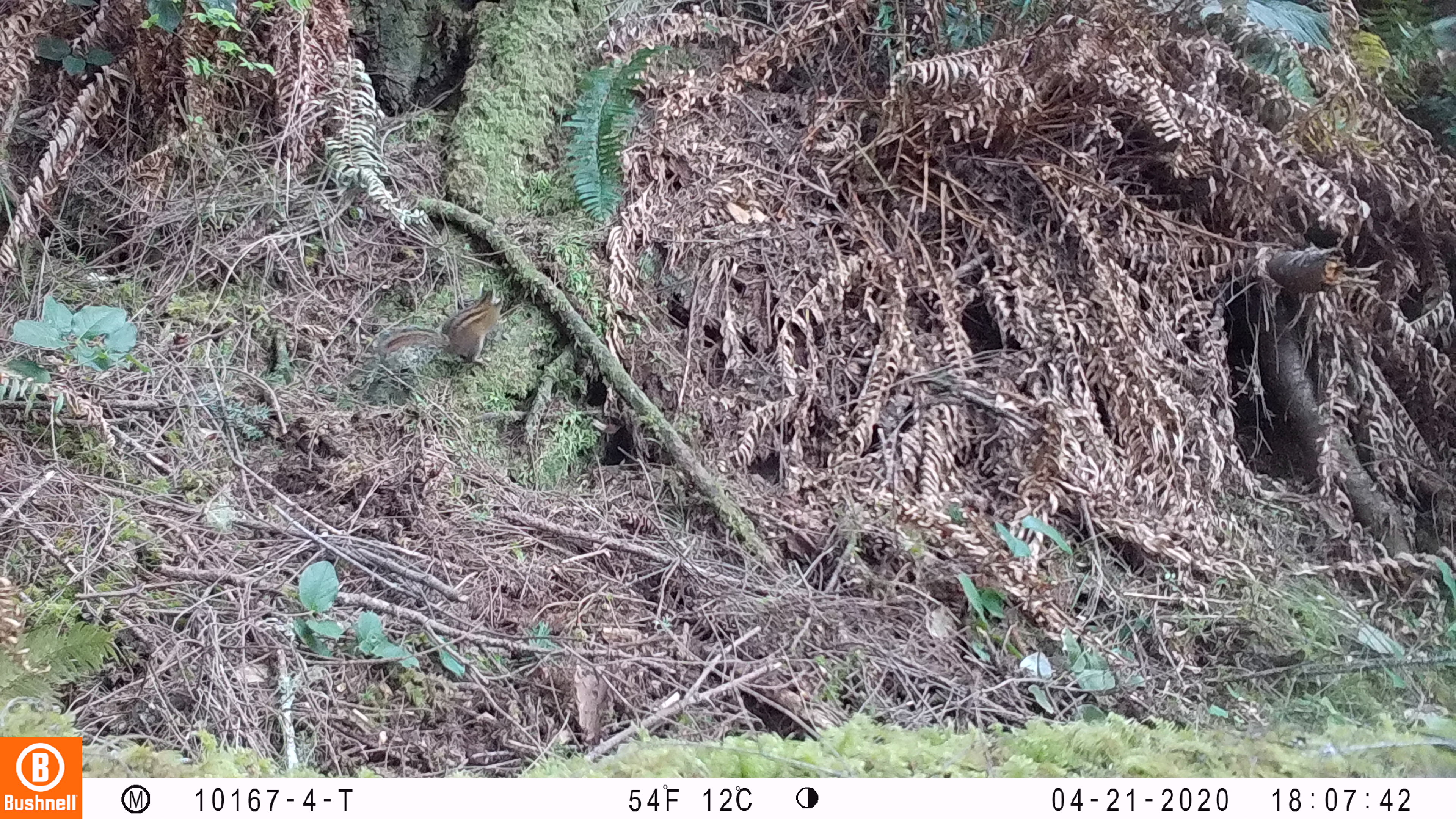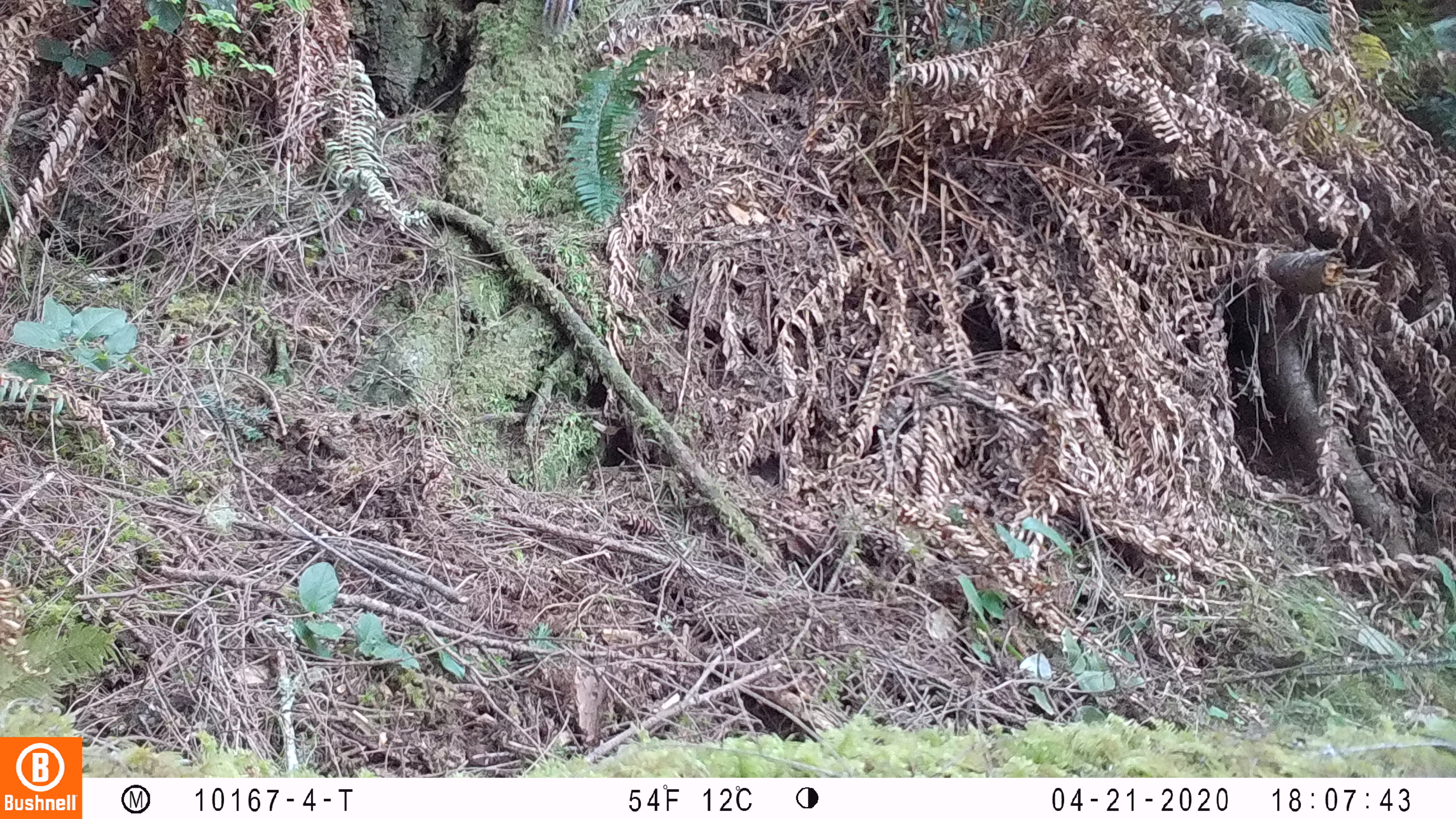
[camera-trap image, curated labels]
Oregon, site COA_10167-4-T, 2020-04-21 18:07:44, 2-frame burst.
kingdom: Animalia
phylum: Chordata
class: Mammalia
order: Rodentia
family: Sciuridae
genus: Neotamias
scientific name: Neotamias townsendii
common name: townsend's chipmunk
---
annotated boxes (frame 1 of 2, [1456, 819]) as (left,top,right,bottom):
townsend's chipmunk: (375,275,508,374)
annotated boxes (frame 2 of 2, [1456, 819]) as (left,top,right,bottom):
townsend's chipmunk: (531,0,579,44)